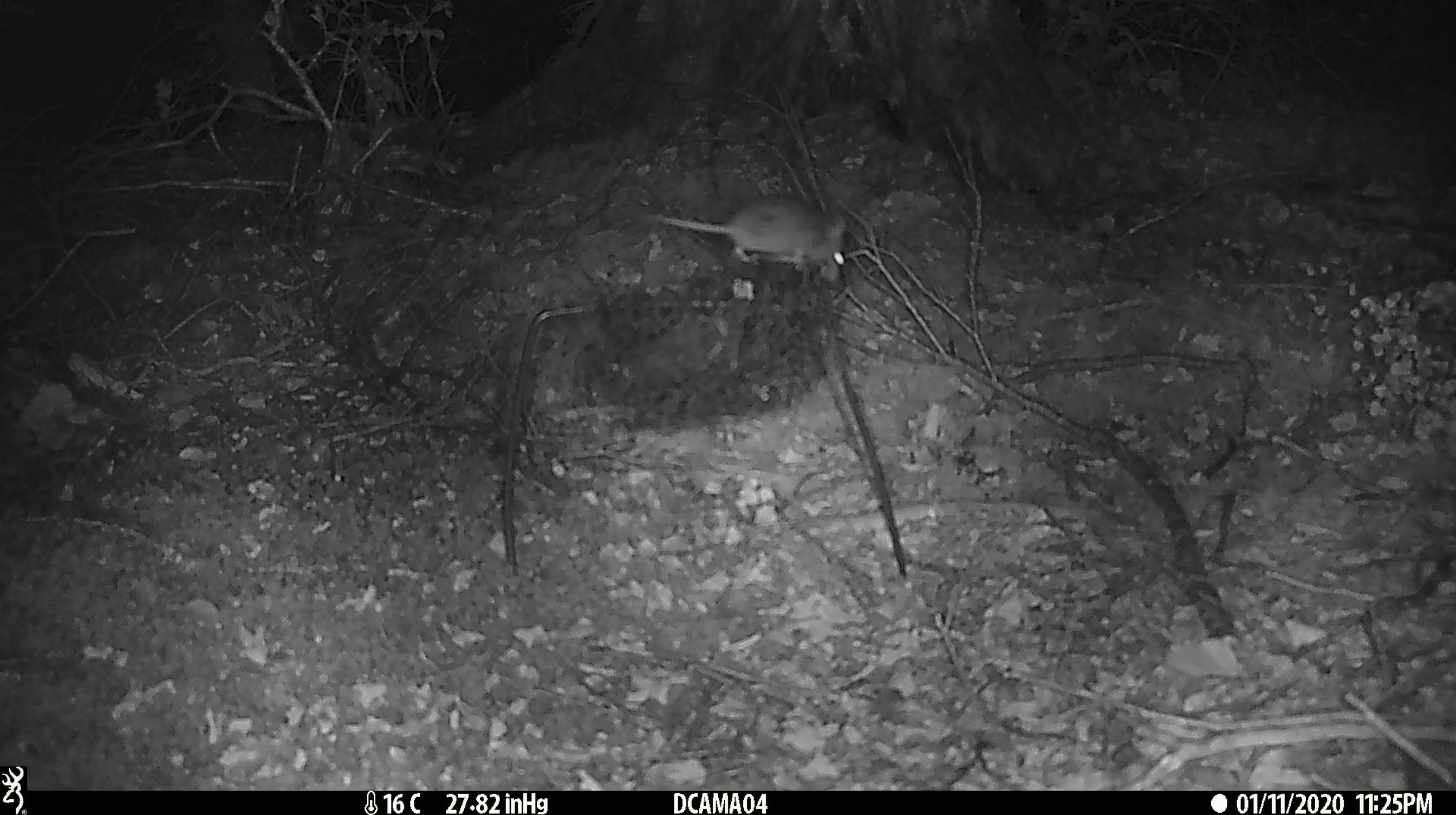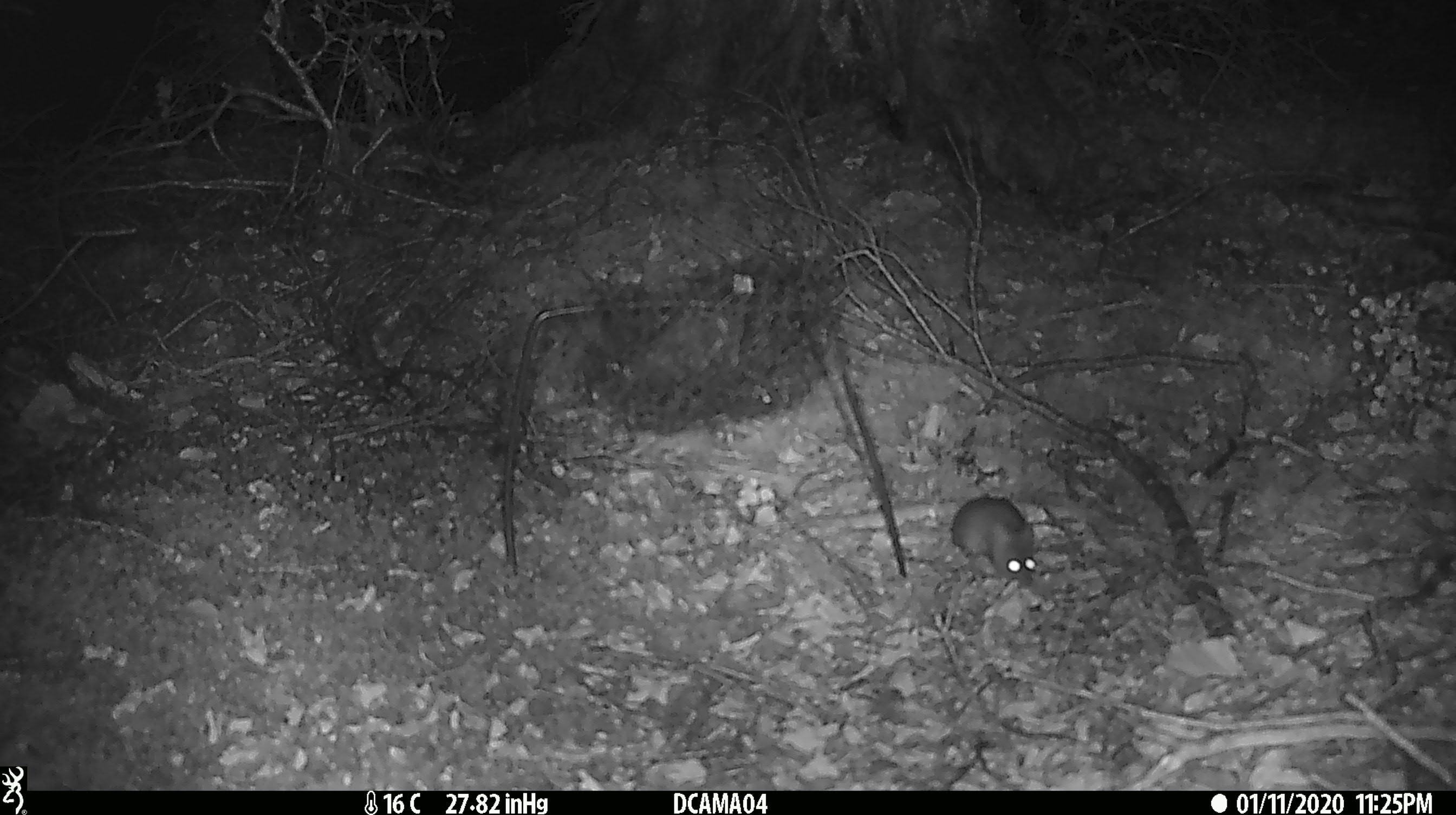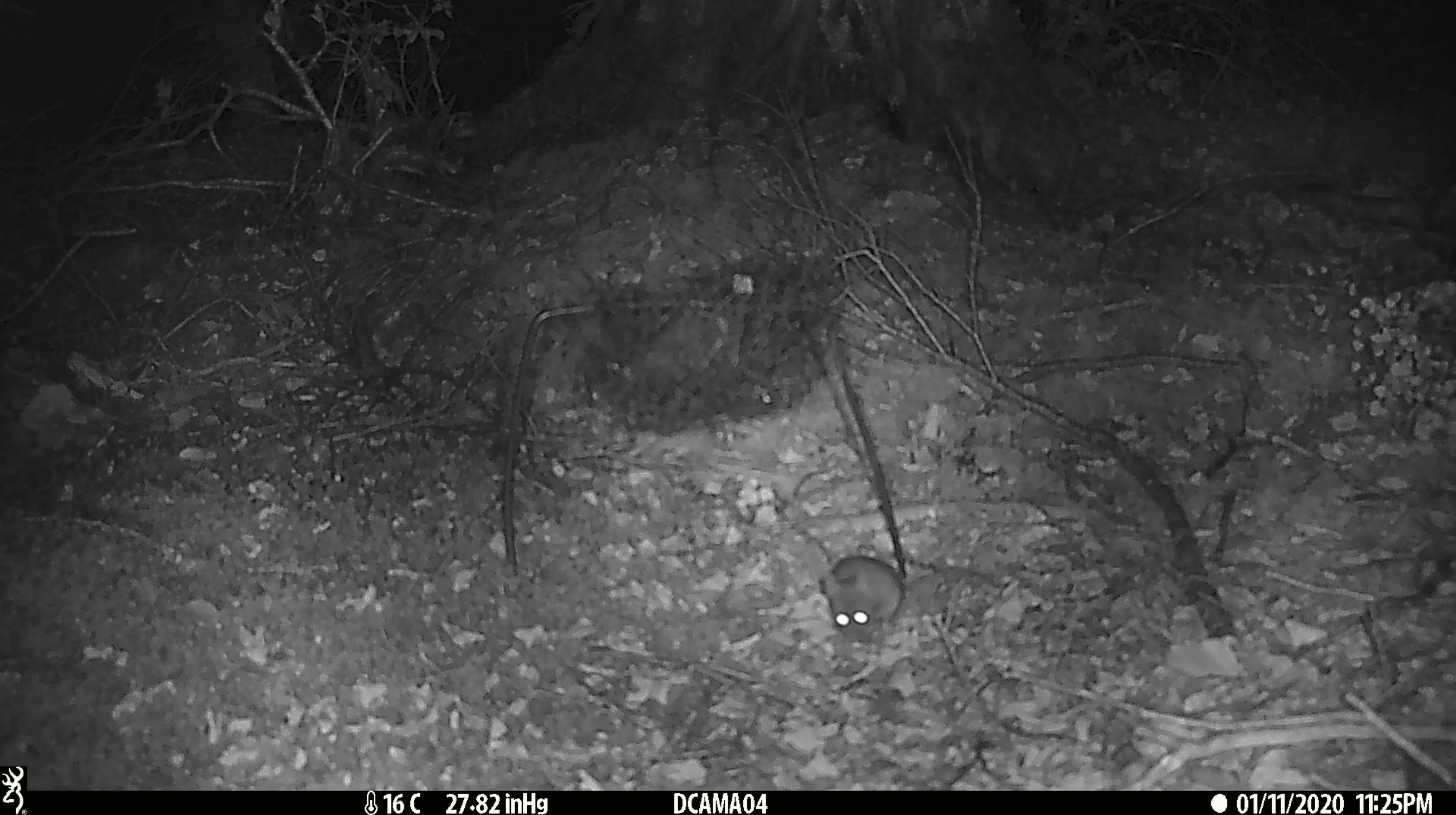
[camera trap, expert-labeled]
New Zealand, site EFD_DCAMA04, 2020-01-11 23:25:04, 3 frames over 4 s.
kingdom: Animalia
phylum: Chordata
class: Mammalia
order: Rodentia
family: Muridae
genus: Mus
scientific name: Mus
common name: mouse